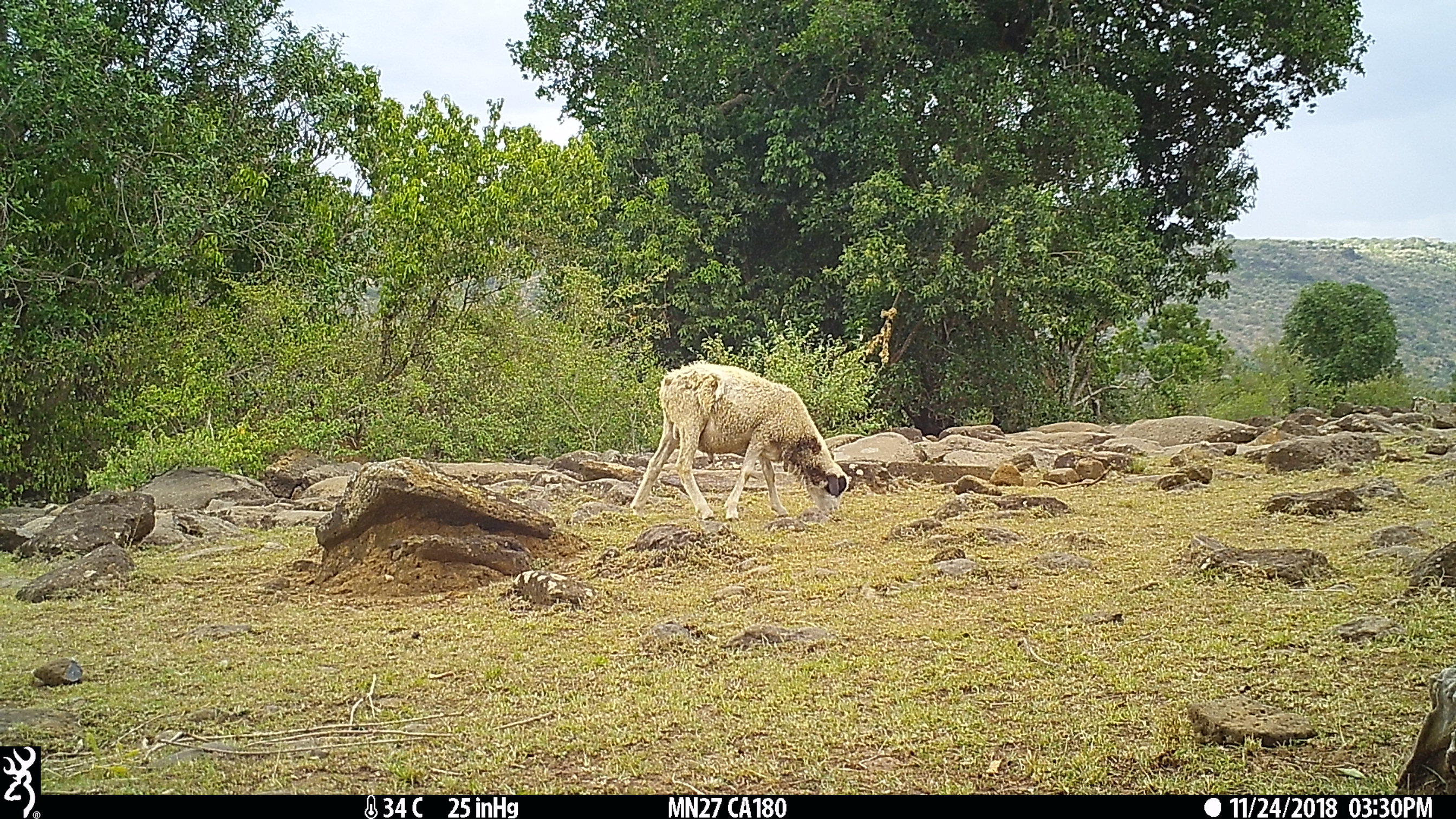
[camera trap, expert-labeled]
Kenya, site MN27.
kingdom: Animalia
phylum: Chordata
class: Mammalia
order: Artiodactyla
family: Bovidae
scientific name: Bovidae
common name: sheep or goat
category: shoat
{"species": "shoat (sheep or goat) (Bovidae)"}